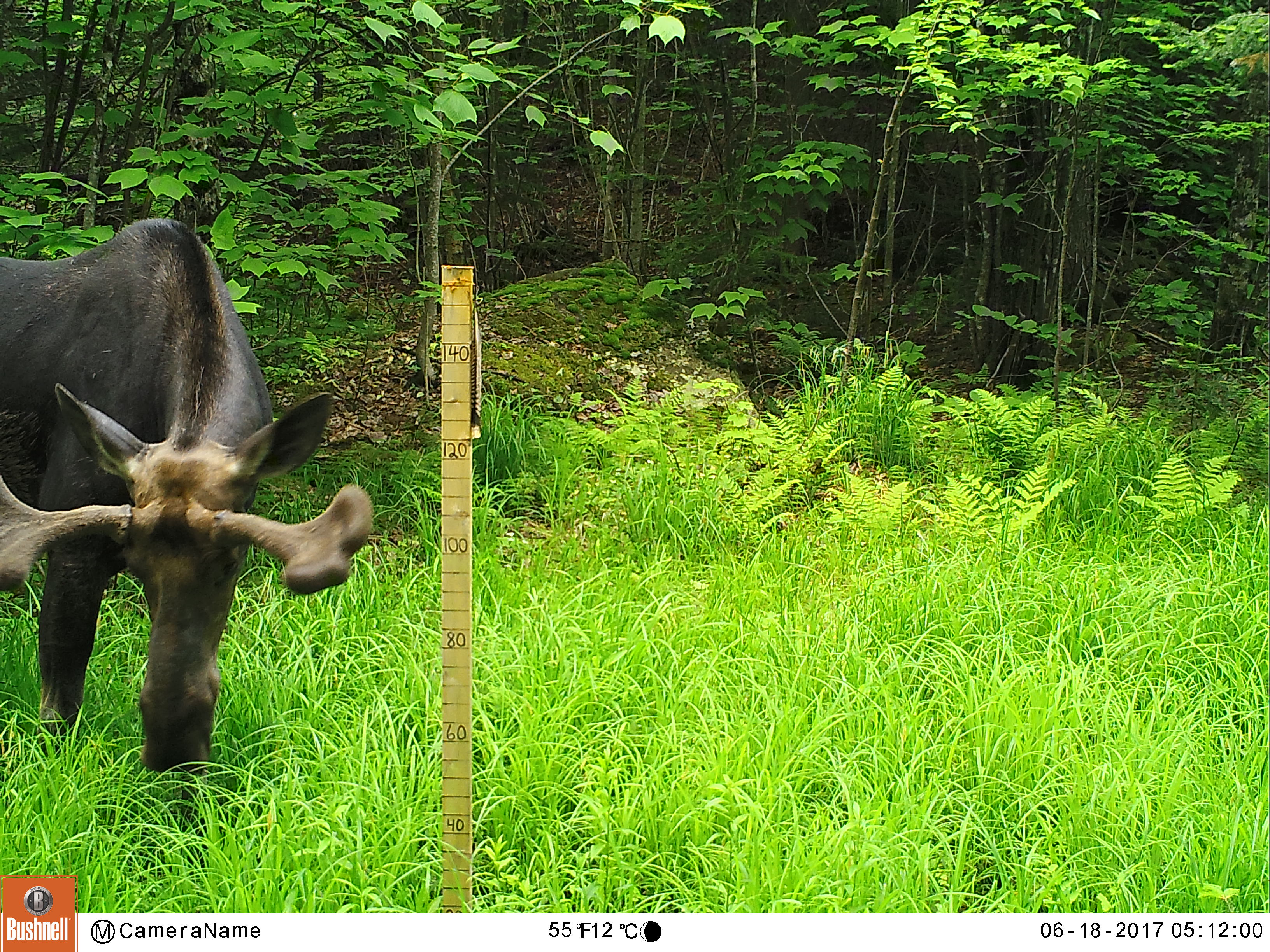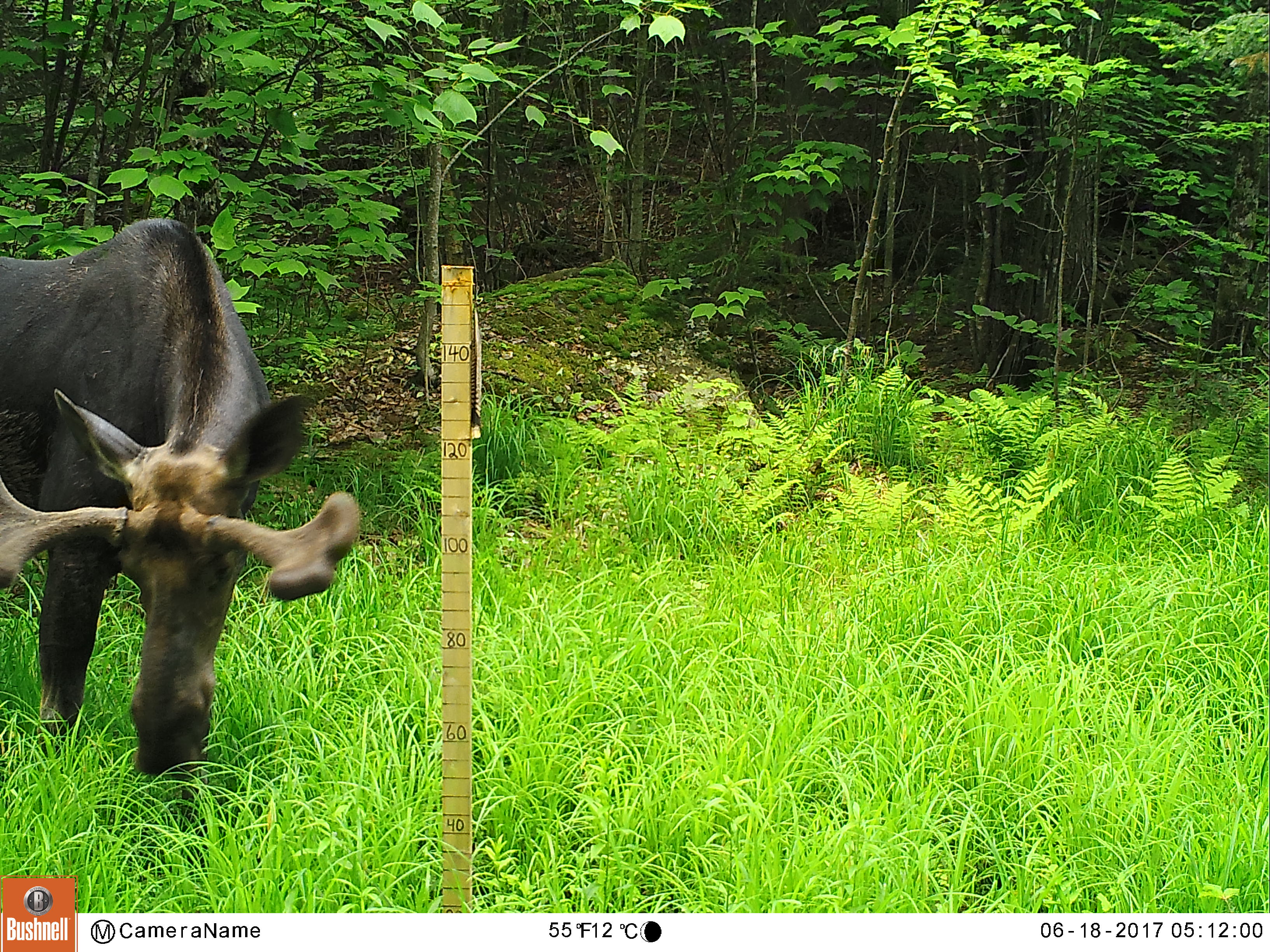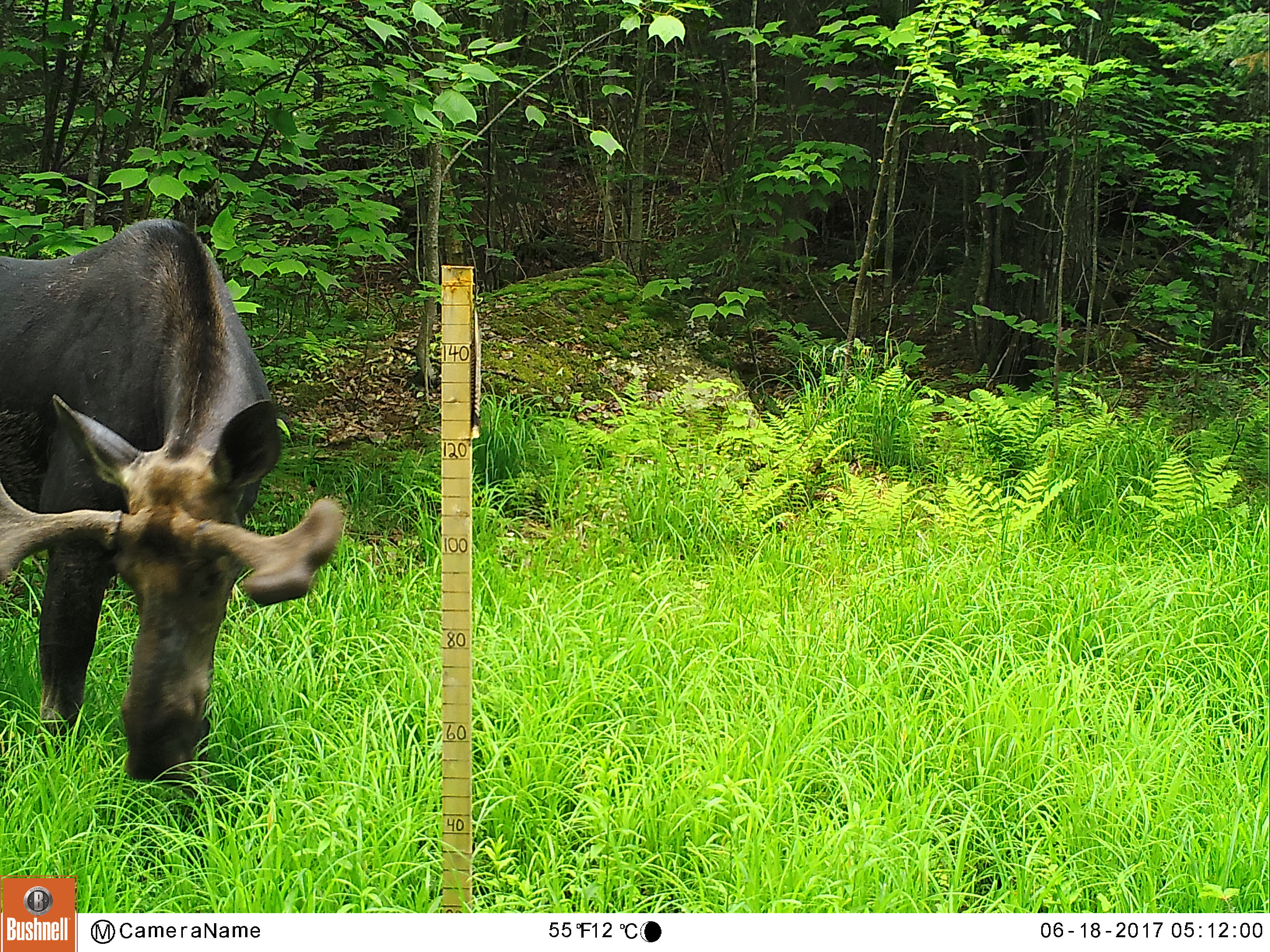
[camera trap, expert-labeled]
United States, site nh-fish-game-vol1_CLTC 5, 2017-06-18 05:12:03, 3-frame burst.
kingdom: Animalia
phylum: Chordata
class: Mammalia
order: Artiodactyla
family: Cervidae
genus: Alces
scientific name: Alces alces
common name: moose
Moose (Alces alces).